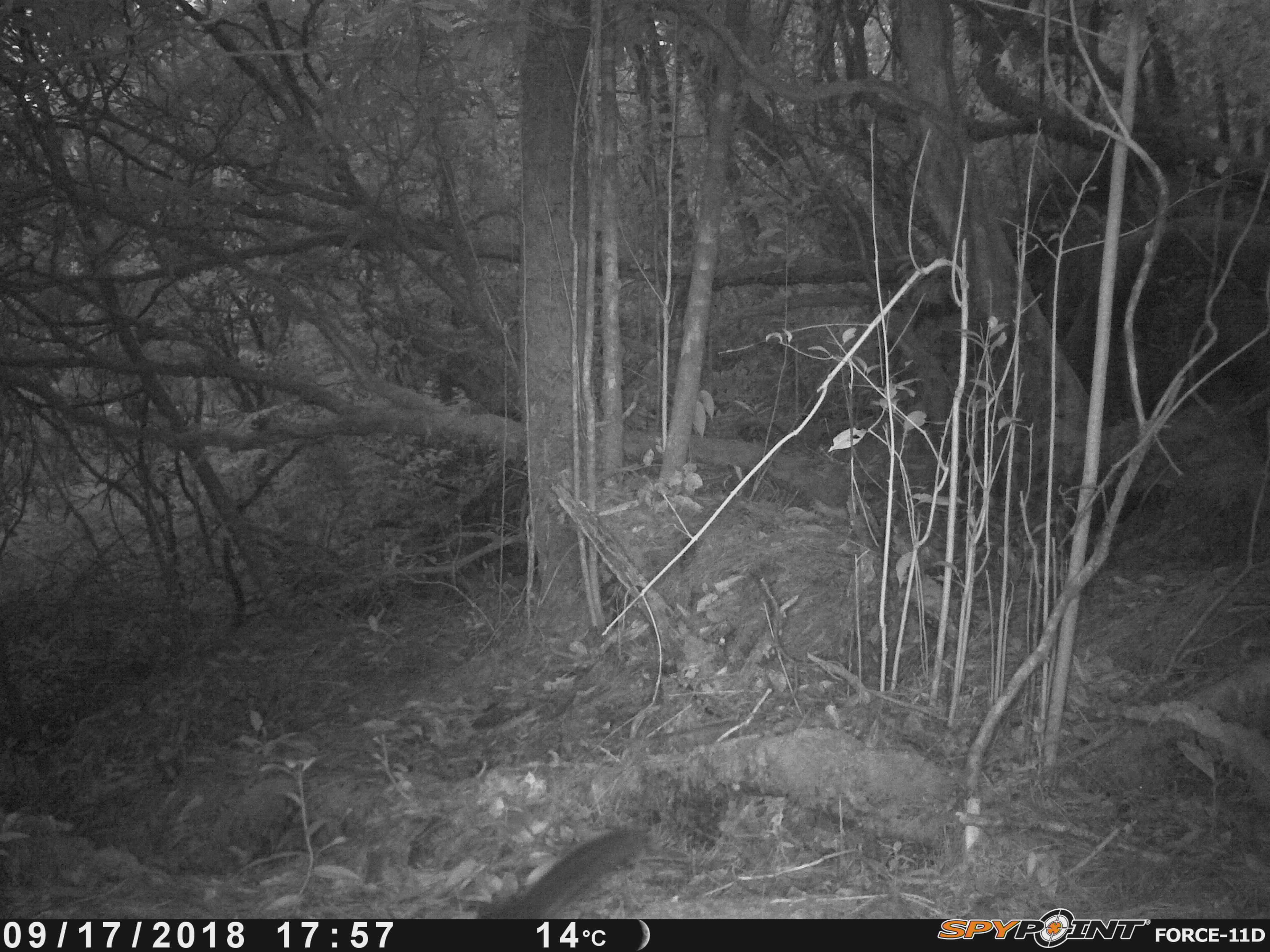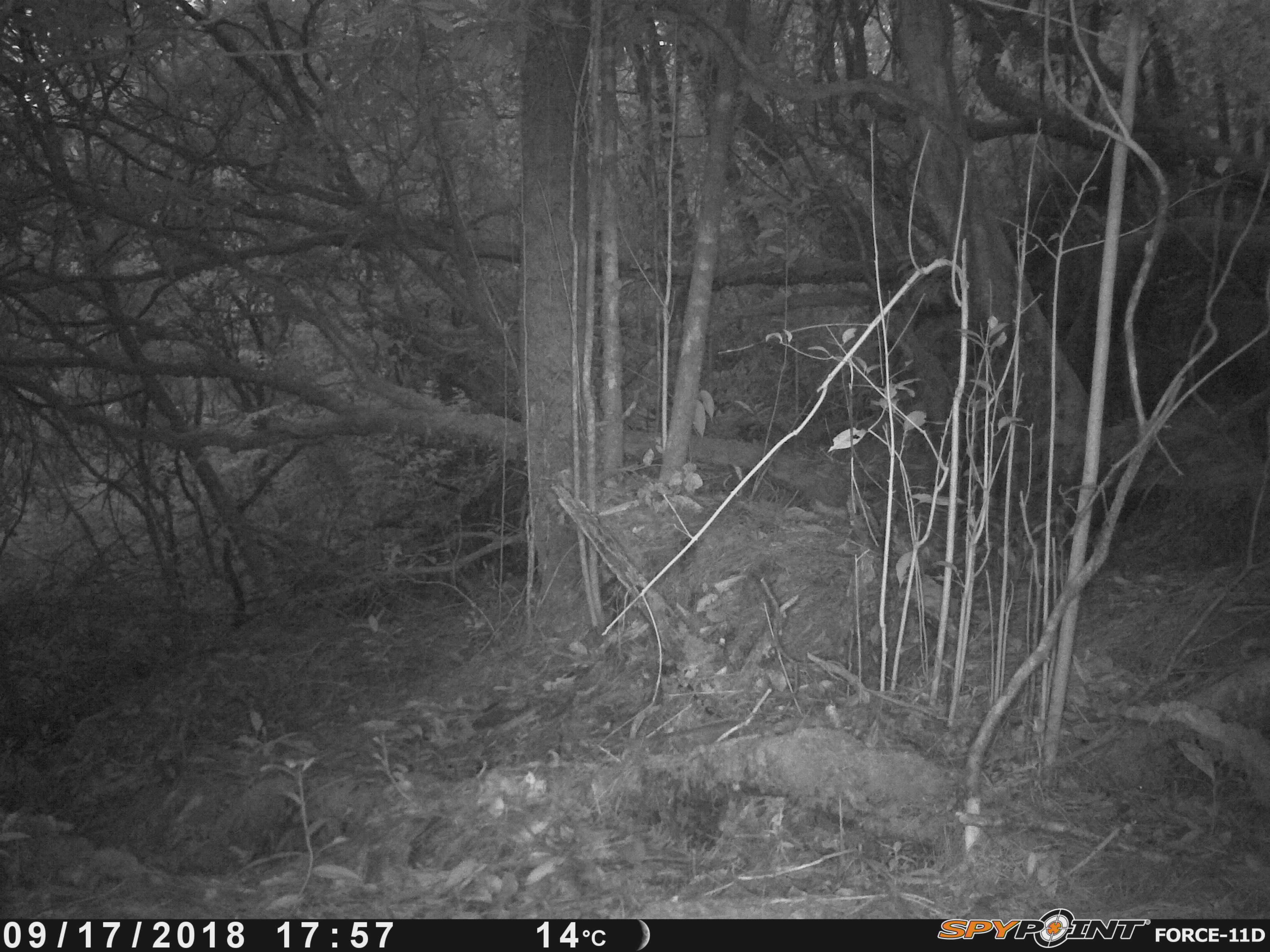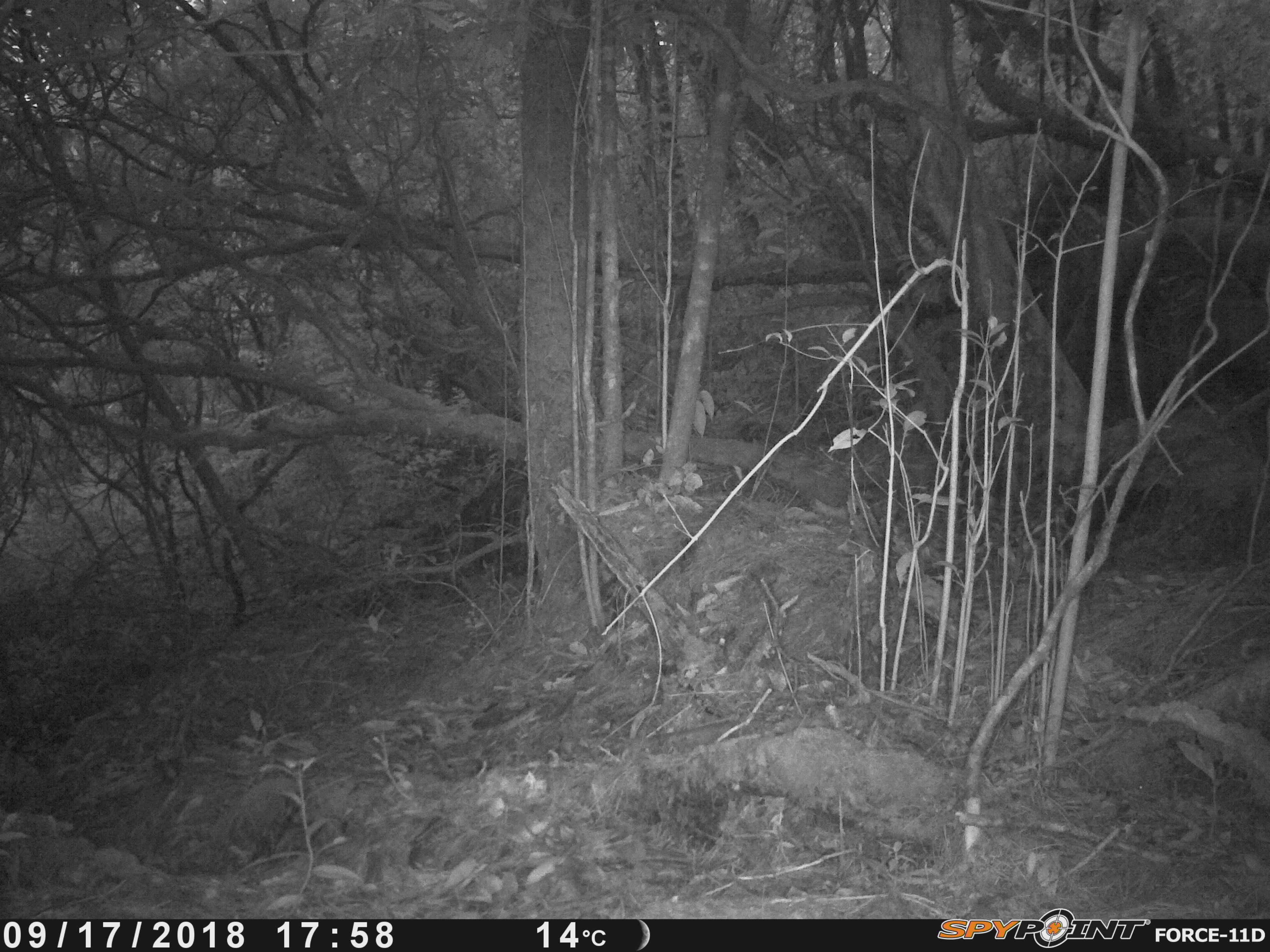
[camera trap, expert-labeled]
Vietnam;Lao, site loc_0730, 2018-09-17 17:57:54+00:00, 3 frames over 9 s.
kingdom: Animalia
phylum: Chordata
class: Mammalia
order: Rodentia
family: Sciuridae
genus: Sciurus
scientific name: Sciurus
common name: squirrel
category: unidentified squirrel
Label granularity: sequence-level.